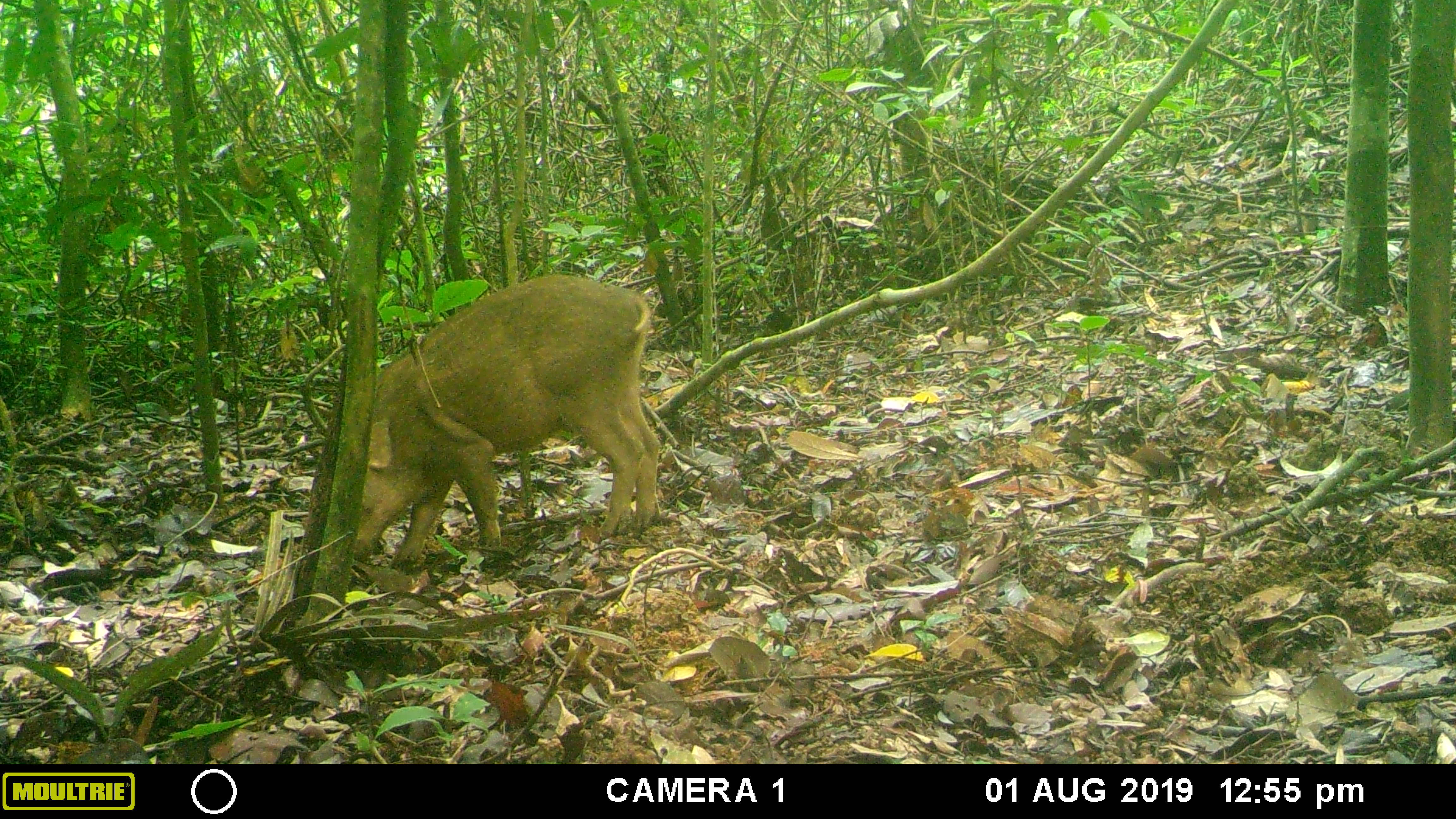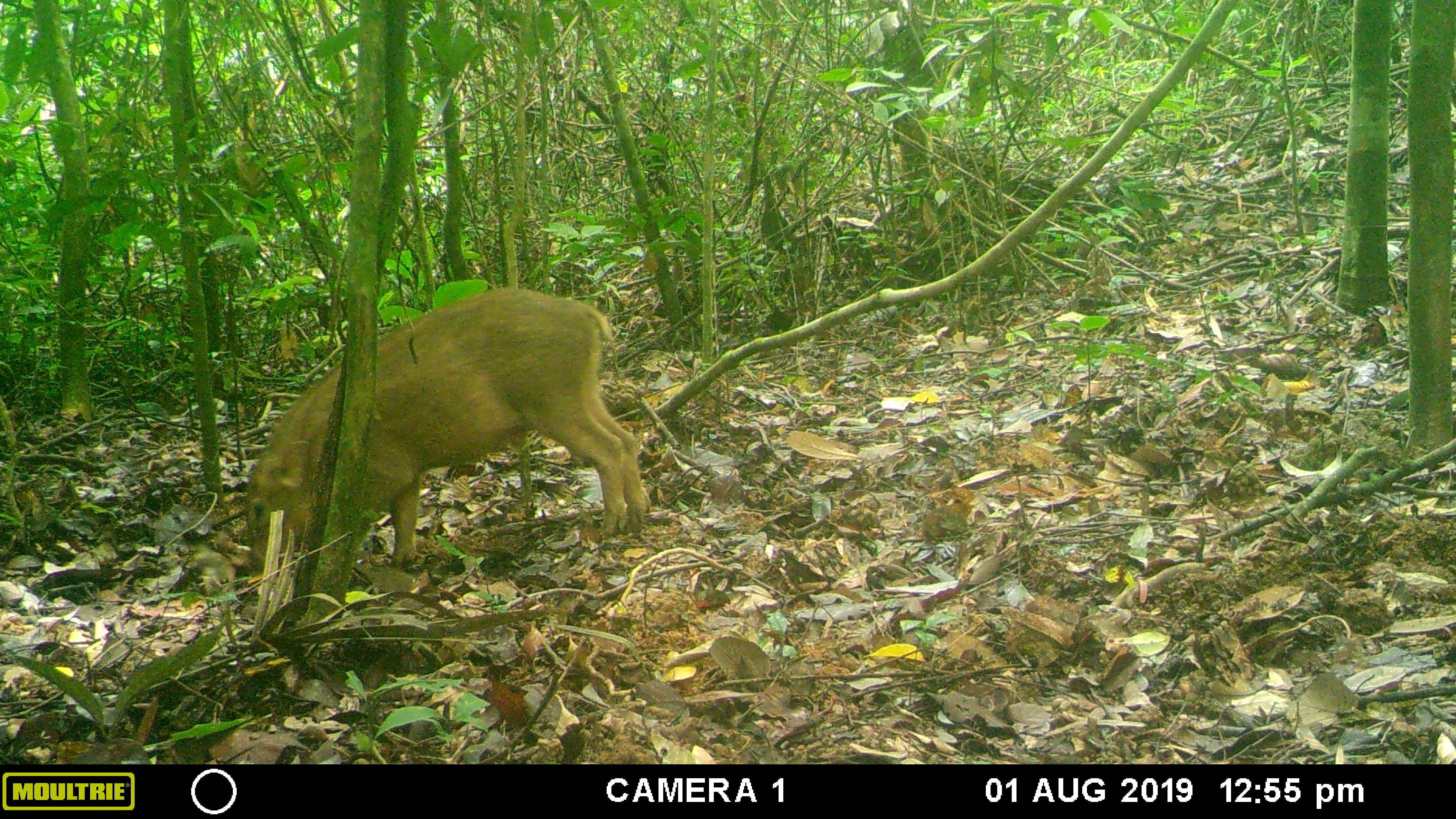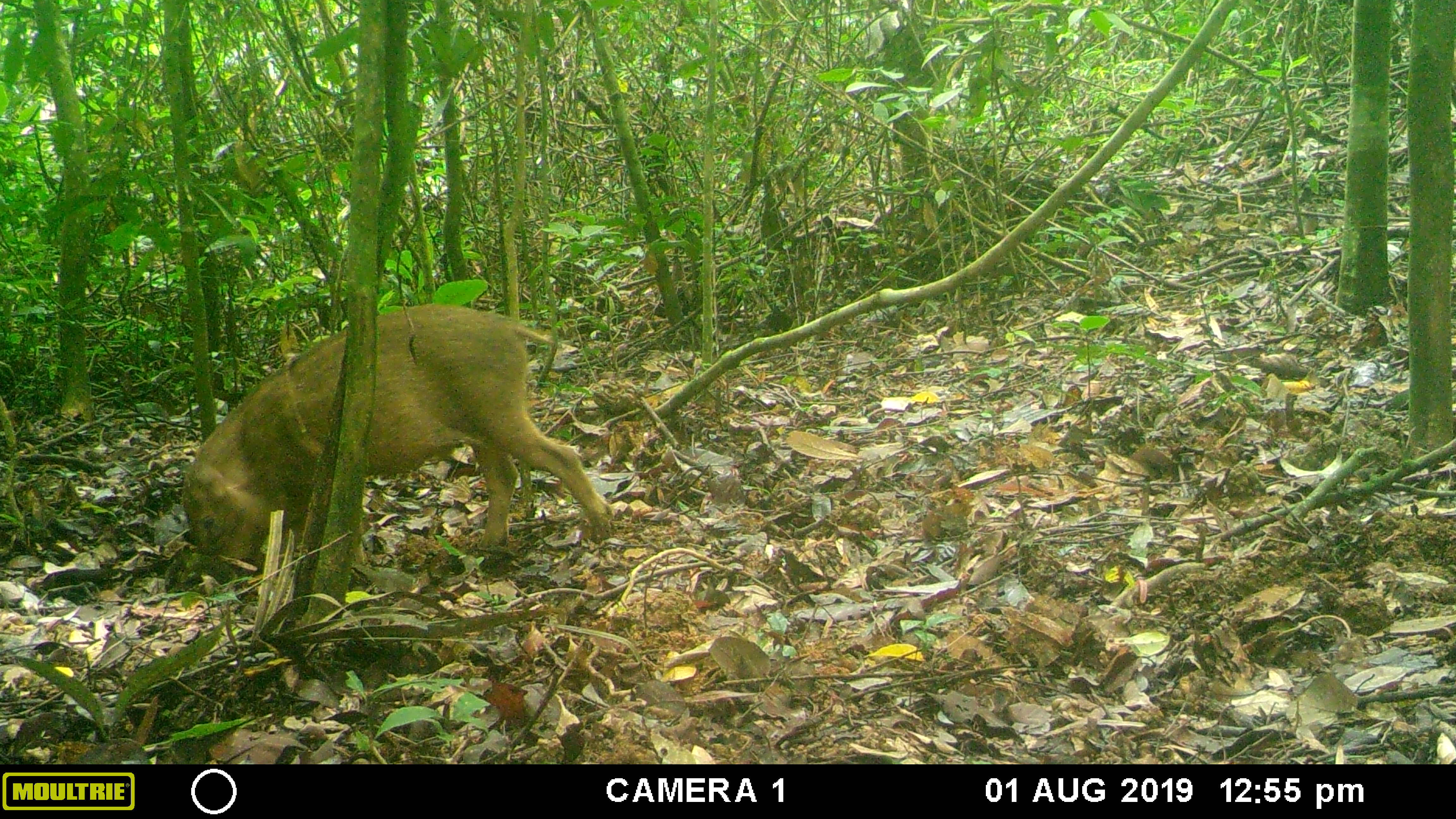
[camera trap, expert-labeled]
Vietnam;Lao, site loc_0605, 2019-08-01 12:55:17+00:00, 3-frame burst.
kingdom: Animalia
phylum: Chordata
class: Mammalia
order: Artiodactyla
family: Suidae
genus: Sus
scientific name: Sus scrofa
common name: eurasian wild pig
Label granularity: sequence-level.